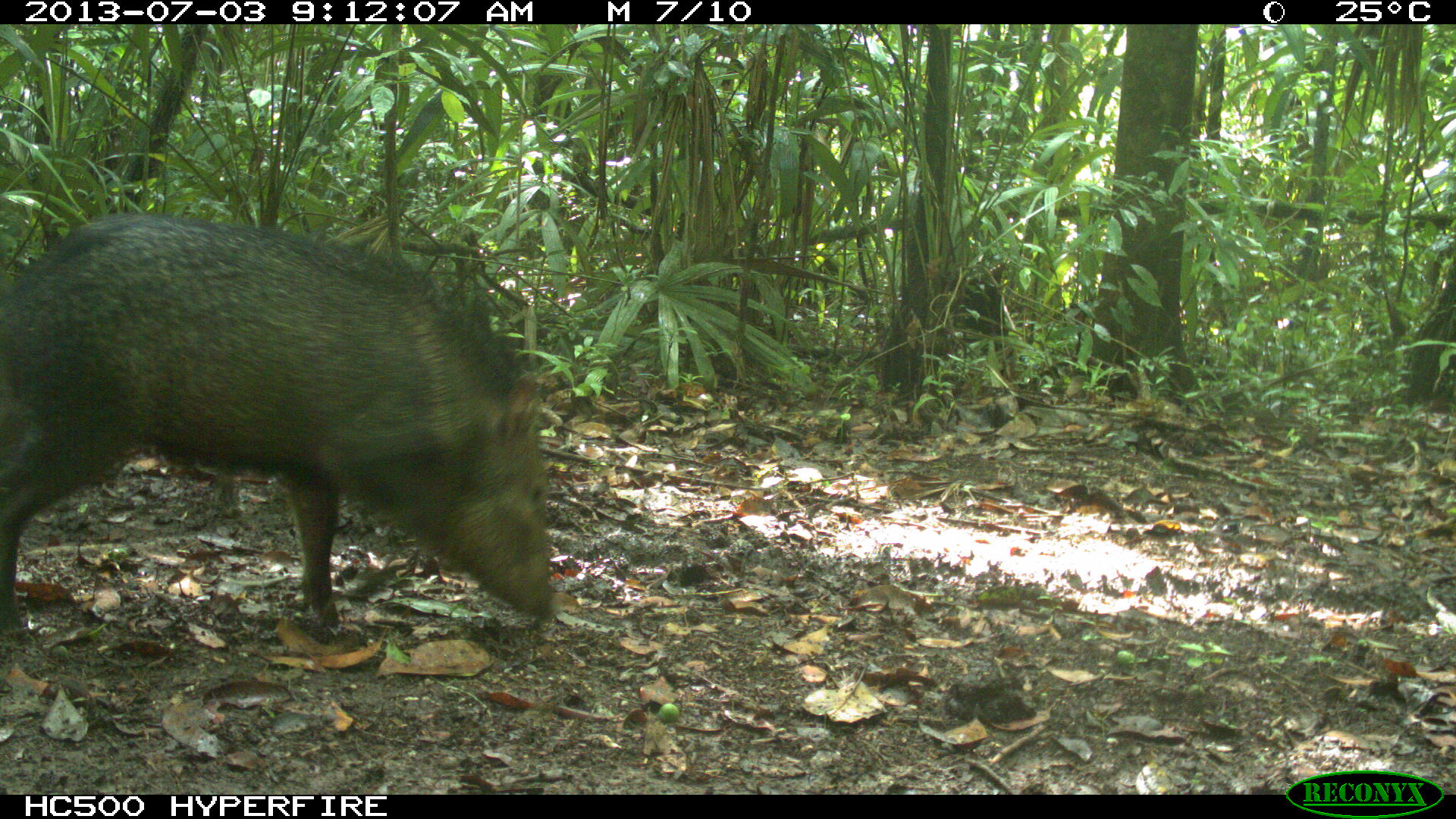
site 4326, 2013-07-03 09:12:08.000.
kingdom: Animalia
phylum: Chordata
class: Mammalia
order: Artiodactyla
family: Tayassuidae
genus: Pecari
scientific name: Pecari tajacu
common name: collared peccary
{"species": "Pecari tajacu (collared peccary)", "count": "5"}